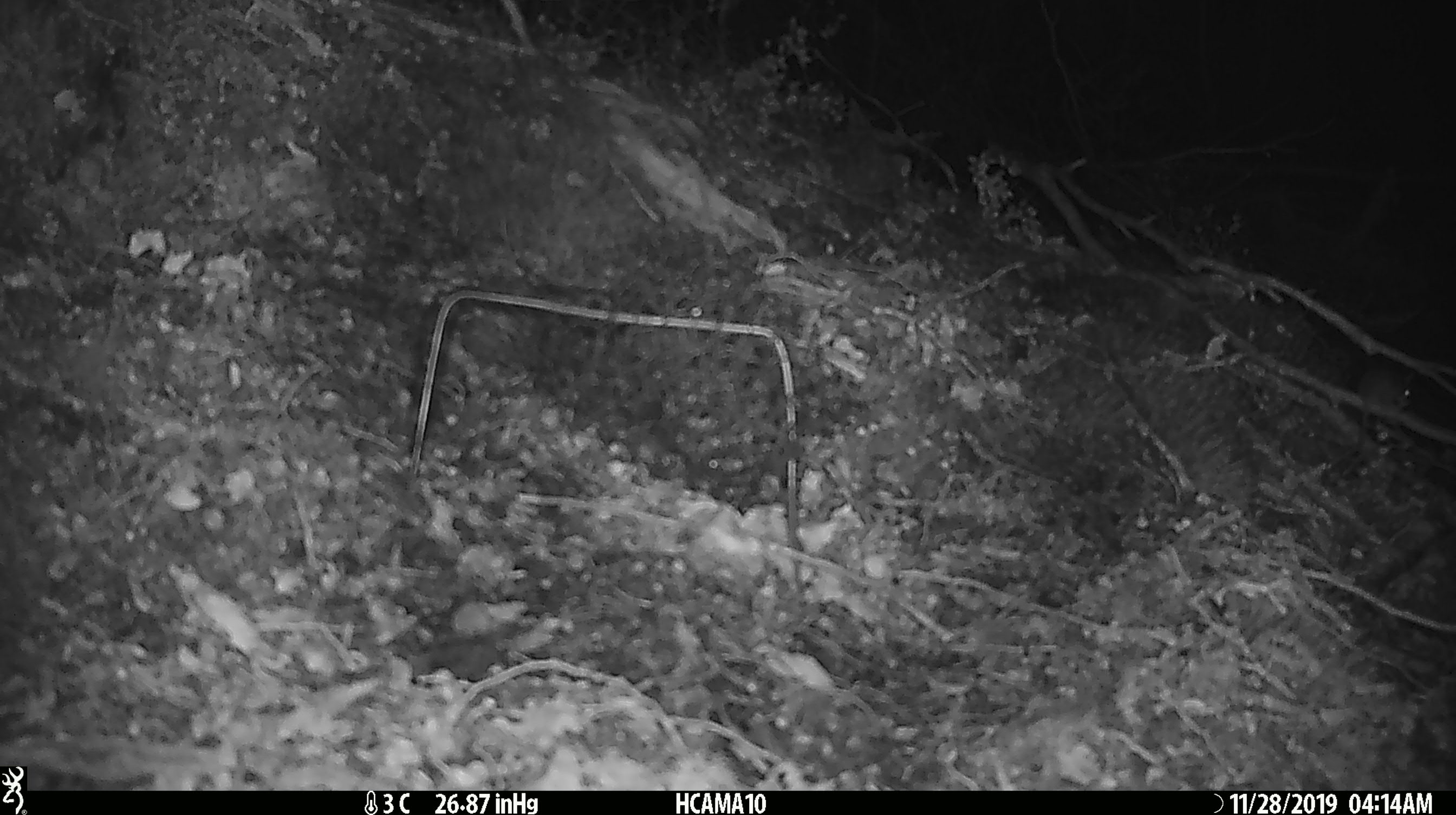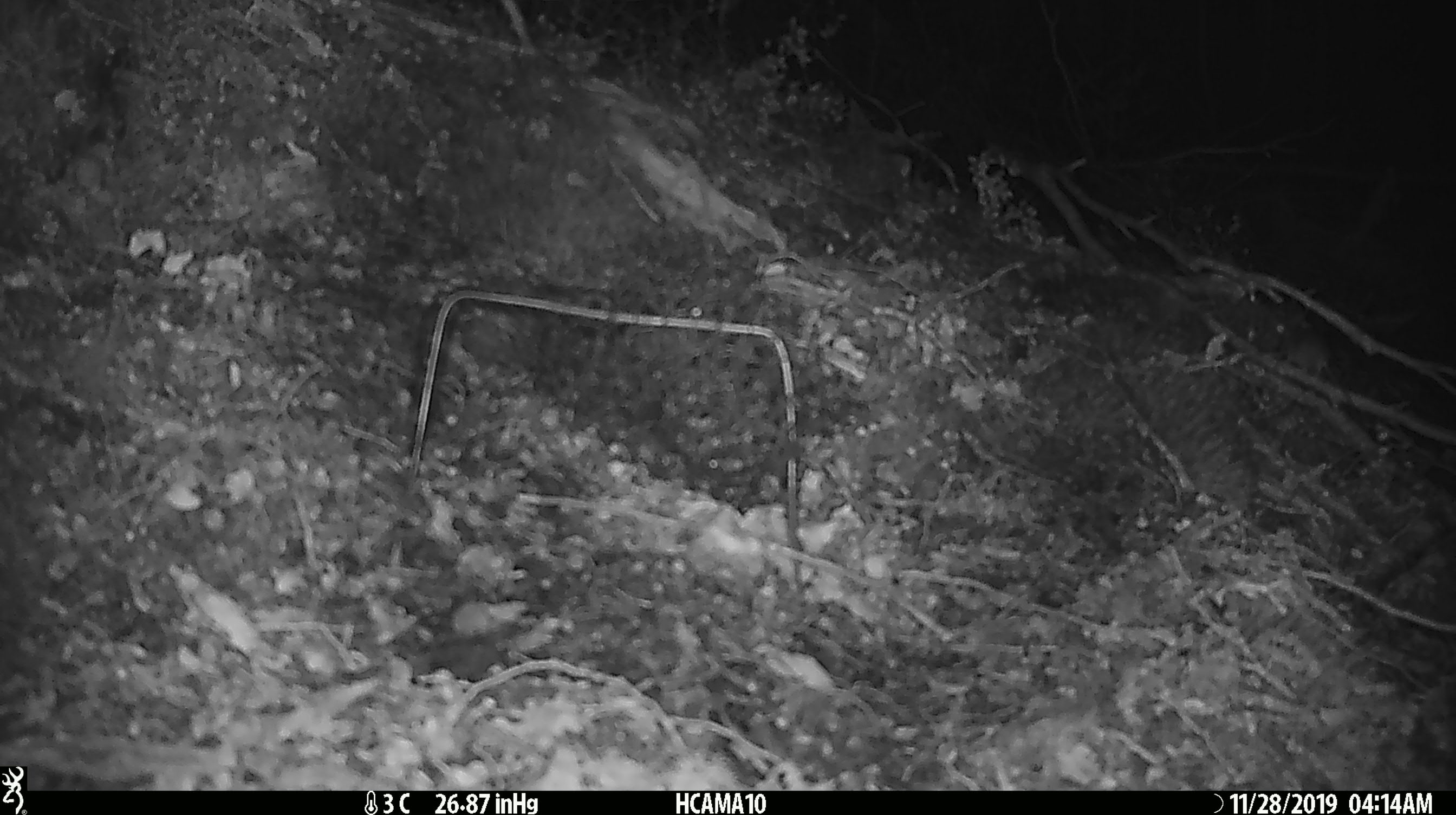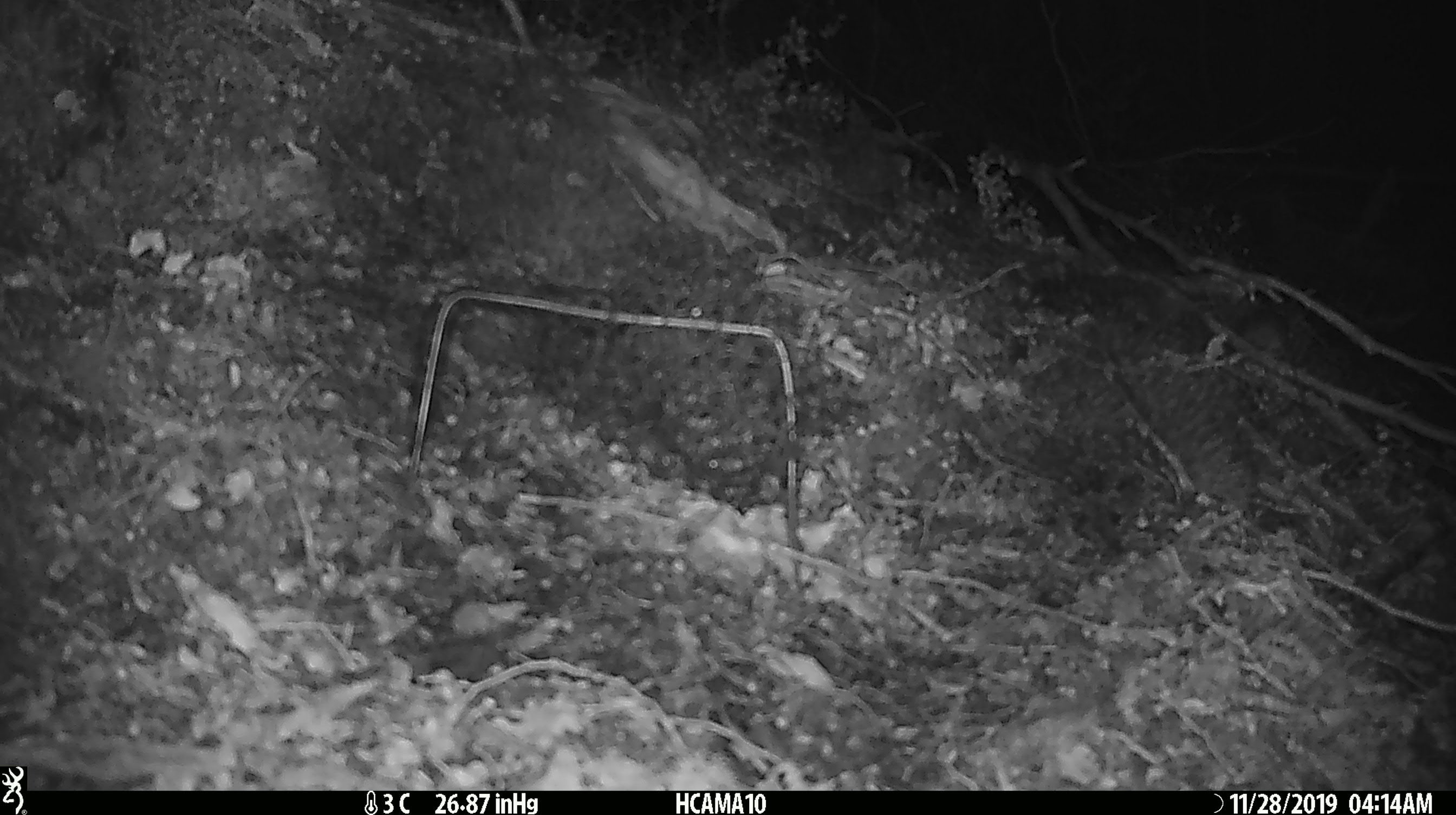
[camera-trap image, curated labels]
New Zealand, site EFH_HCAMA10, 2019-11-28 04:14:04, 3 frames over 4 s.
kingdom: Animalia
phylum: Chordata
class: Mammalia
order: Rodentia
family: Muridae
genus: Mus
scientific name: Mus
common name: mouse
Mouse (Mus).